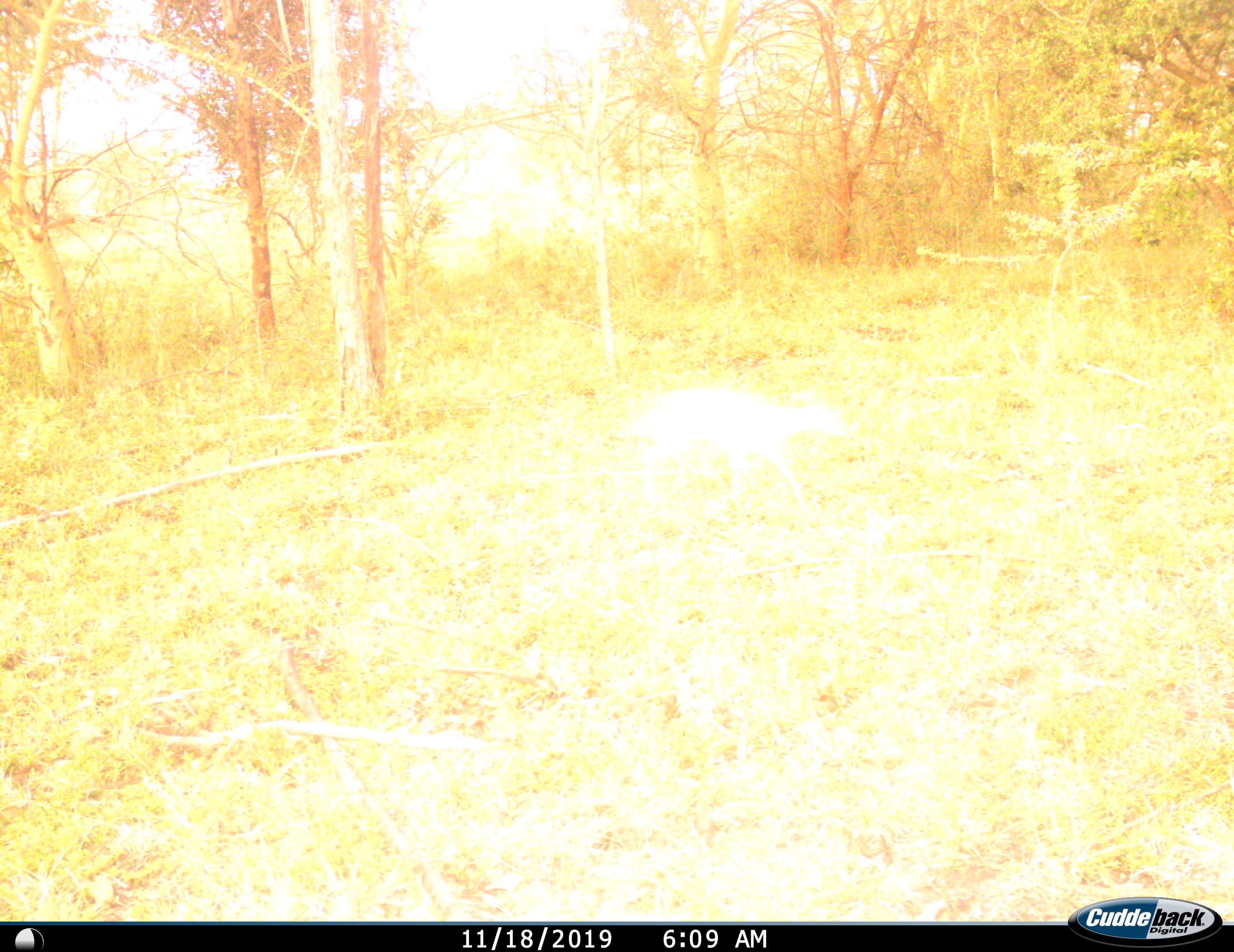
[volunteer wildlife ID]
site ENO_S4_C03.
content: unidentified animal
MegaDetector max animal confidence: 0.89